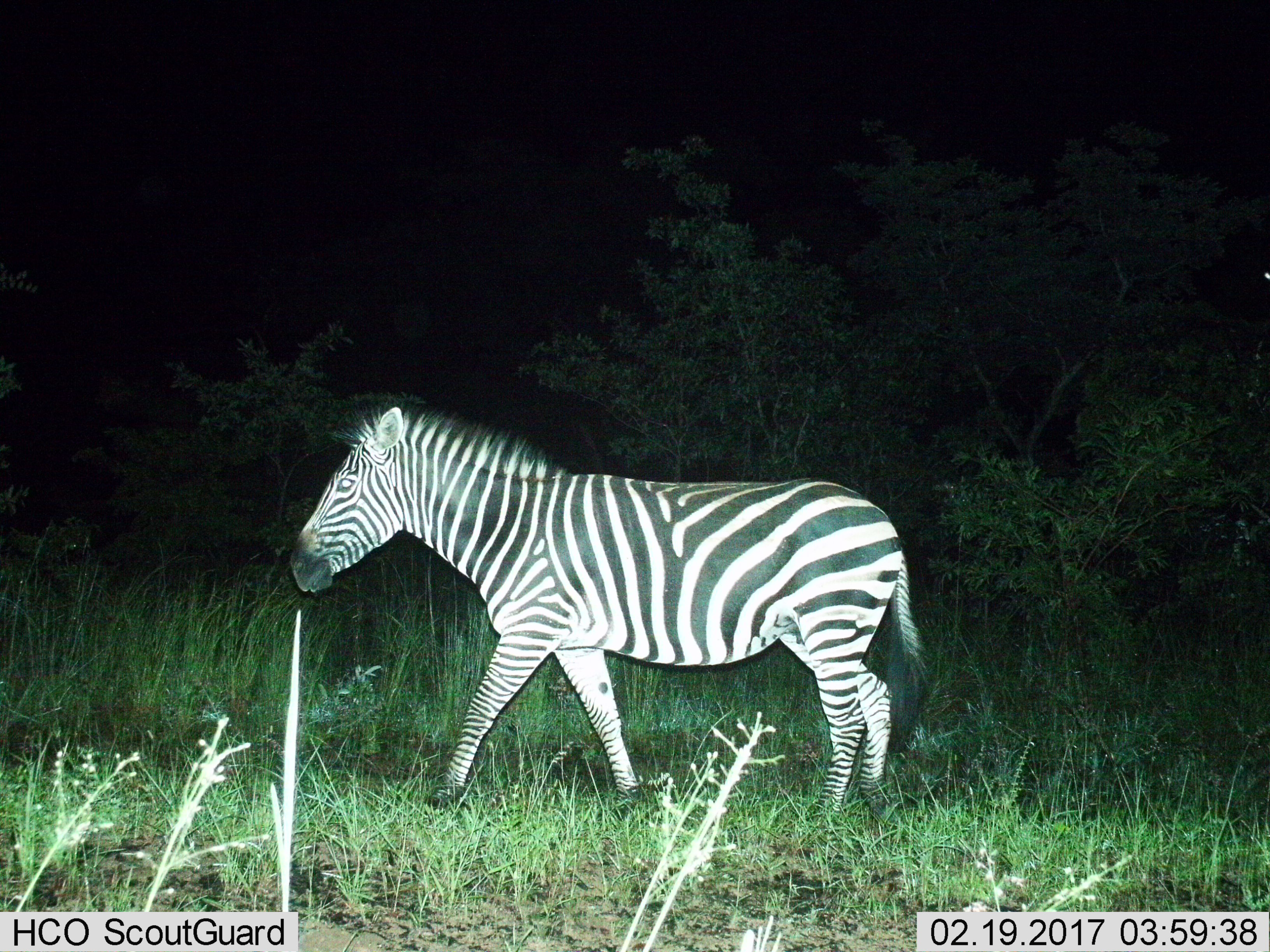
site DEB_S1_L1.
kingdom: Animalia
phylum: Chordata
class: Mammalia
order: Perissodactyla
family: Equidae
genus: Equus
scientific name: Equus quagga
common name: plains zebra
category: zebraplains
Zebraplains (plains zebra) (Equus quagga), count 1. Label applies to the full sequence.